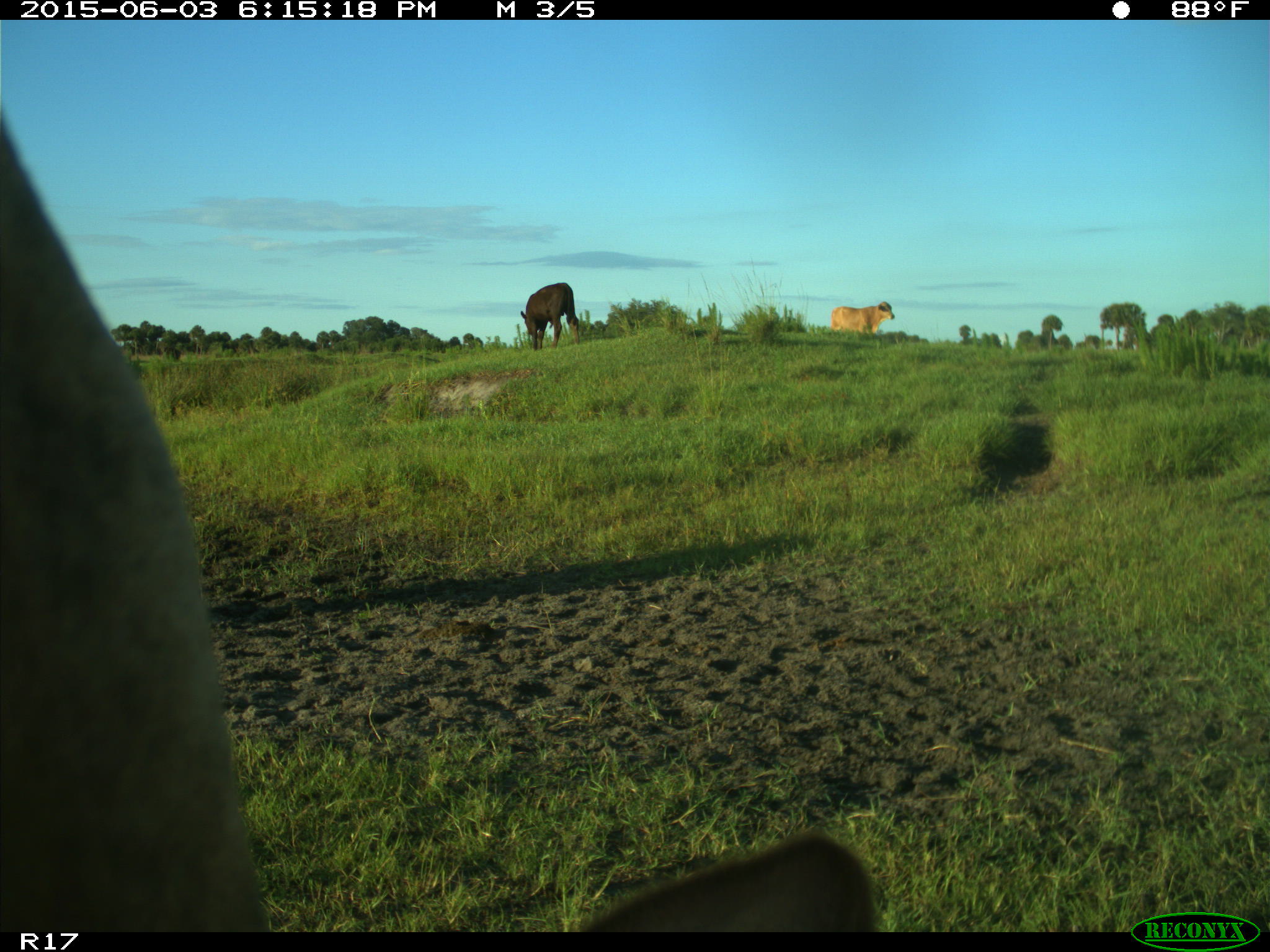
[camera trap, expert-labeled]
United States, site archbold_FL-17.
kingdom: Animalia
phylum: Chordata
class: Mammalia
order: Artiodactyla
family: Bovidae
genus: Bos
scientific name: Bos taurus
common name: domestic cow